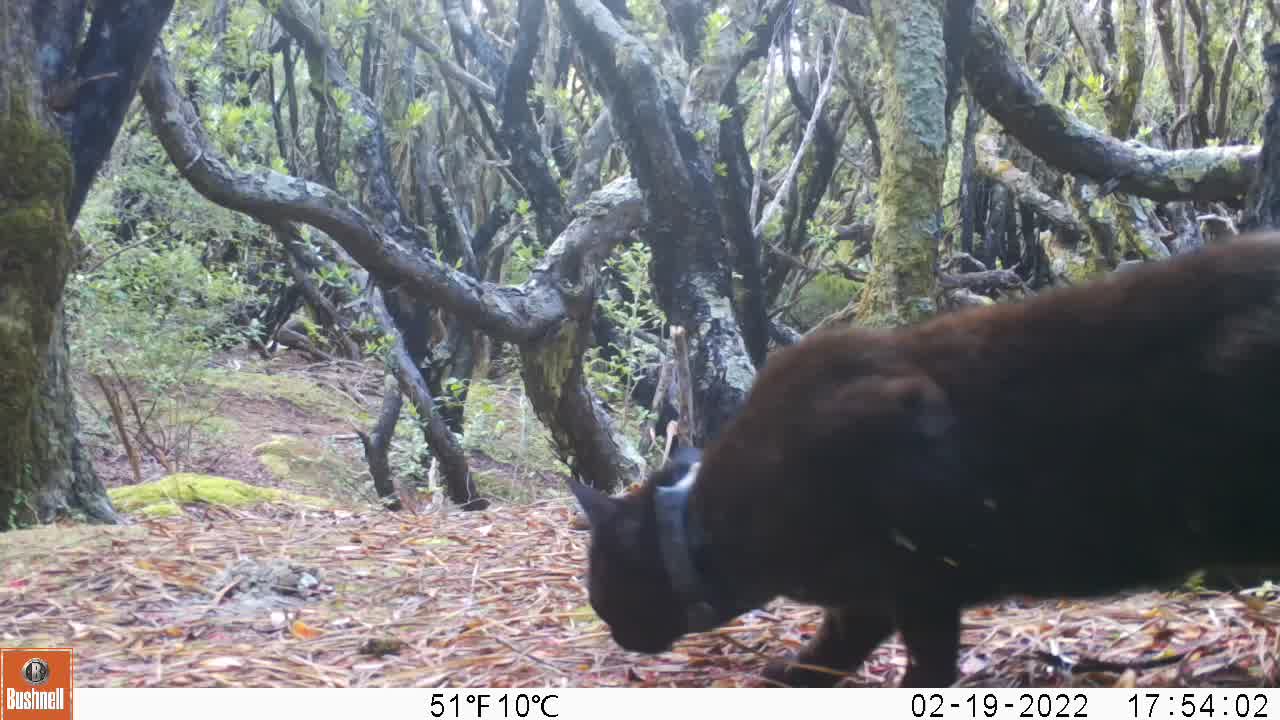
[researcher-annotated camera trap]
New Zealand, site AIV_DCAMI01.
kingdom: Animalia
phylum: Chordata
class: Mammalia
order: Carnivora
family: Felidae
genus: Felis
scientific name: Felis catus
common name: domestic cat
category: cat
Cat (domestic cat) (Felis catus).